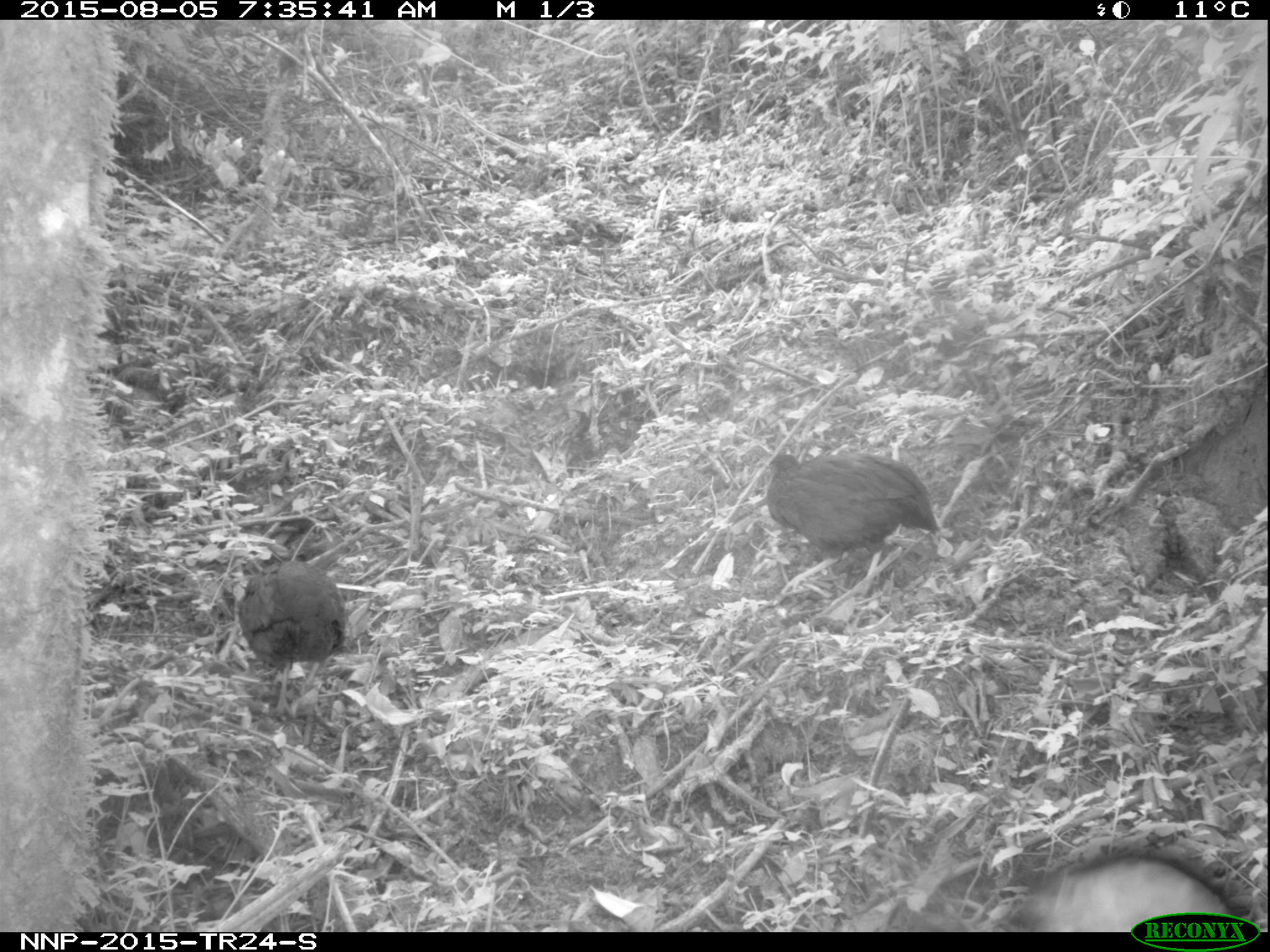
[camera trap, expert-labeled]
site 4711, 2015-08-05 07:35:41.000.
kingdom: Animalia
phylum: Chordata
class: Aves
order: Galliformes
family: Phasianidae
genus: Pternistis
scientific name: Pternistis nobilis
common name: handsome francolin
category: francolinus nobilis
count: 2